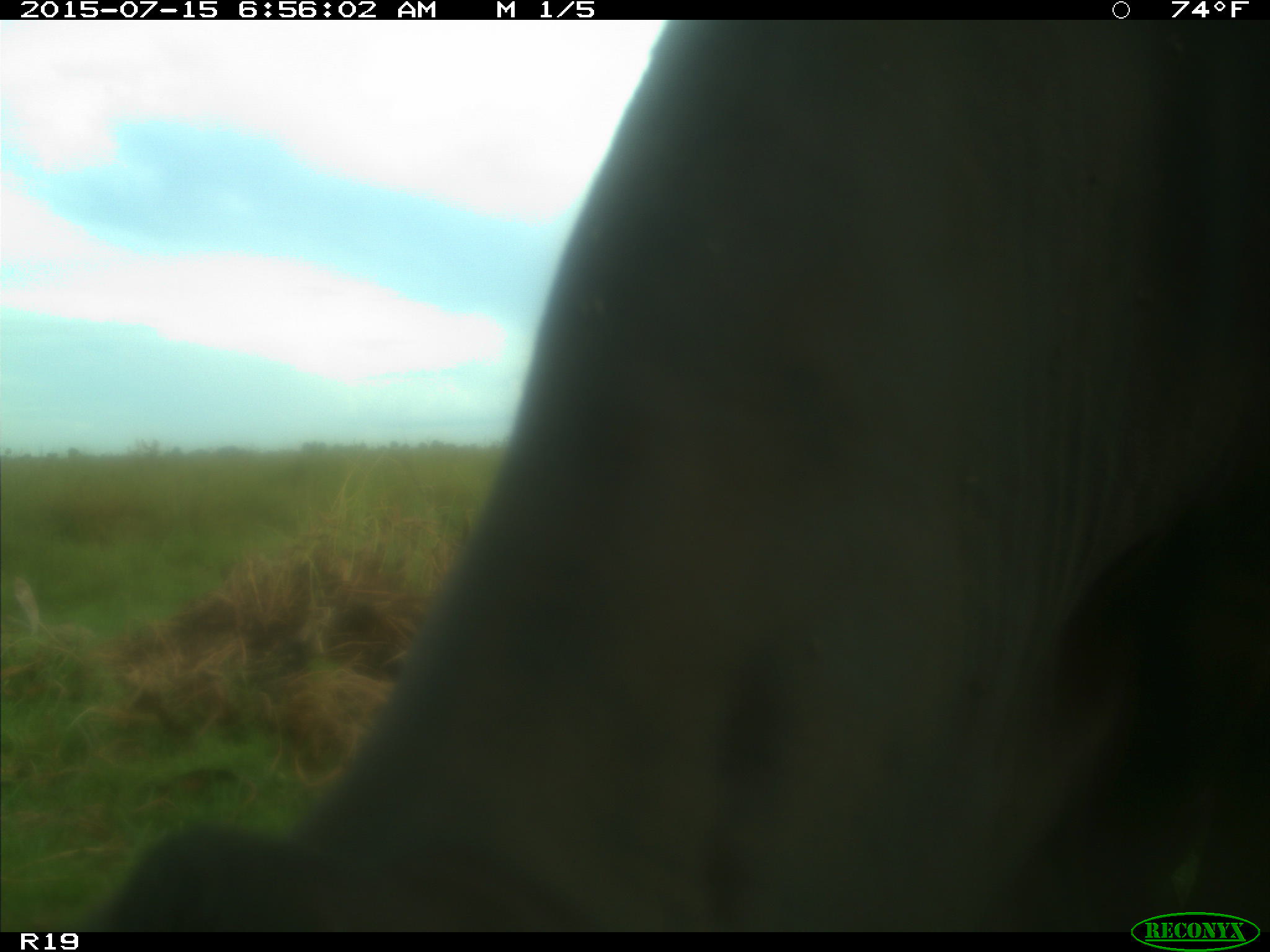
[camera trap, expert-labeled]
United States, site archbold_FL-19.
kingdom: Animalia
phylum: Chordata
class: Mammalia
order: Artiodactyla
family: Bovidae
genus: Bos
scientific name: Bos taurus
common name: domestic cow